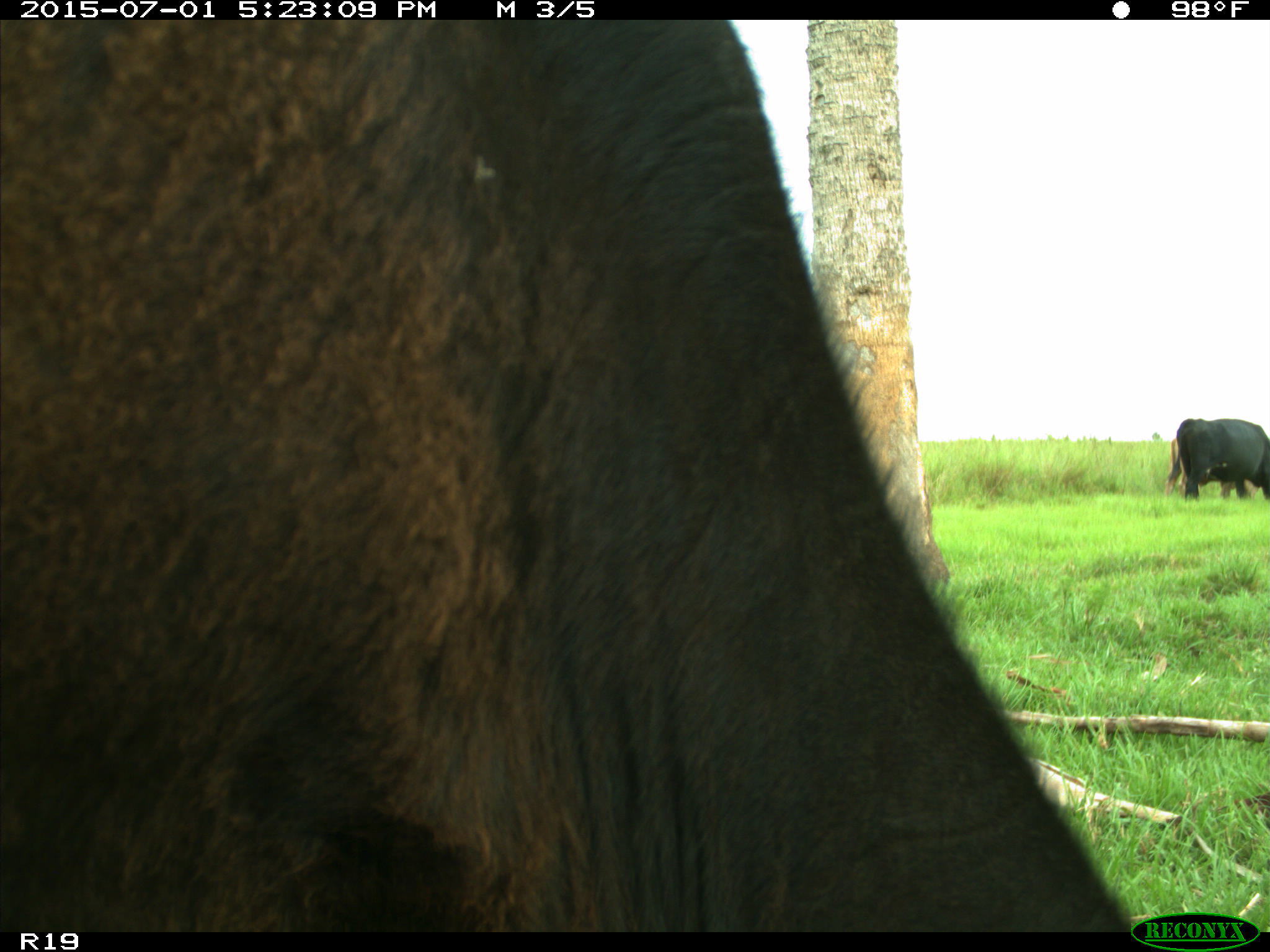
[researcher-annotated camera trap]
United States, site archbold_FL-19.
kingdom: Animalia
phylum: Chordata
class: Mammalia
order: Artiodactyla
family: Bovidae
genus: Bos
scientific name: Bos taurus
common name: domestic cow